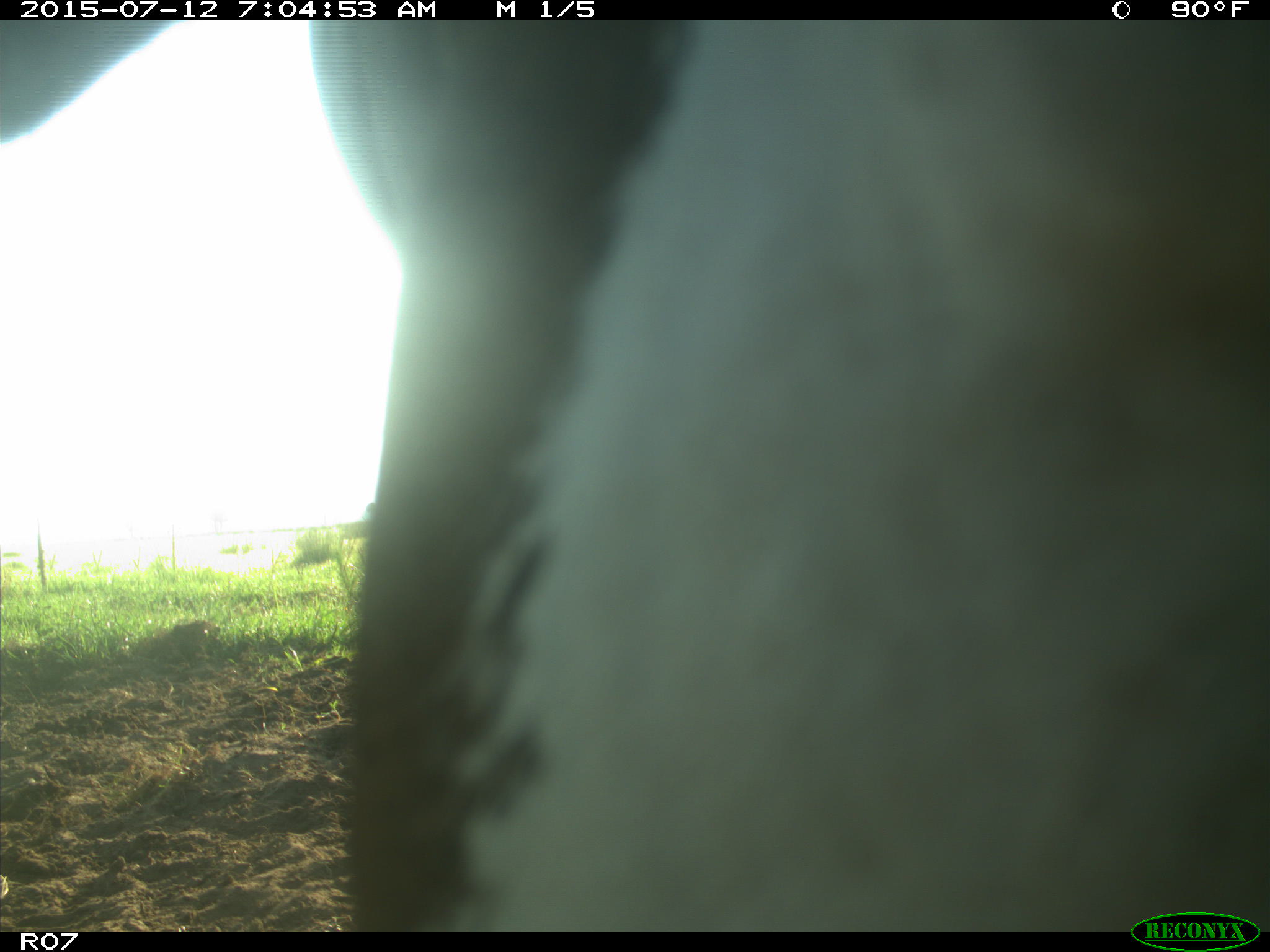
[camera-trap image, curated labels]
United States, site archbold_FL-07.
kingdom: Animalia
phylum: Chordata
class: Mammalia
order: Artiodactyla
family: Bovidae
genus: Bos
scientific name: Bos taurus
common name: domestic cow